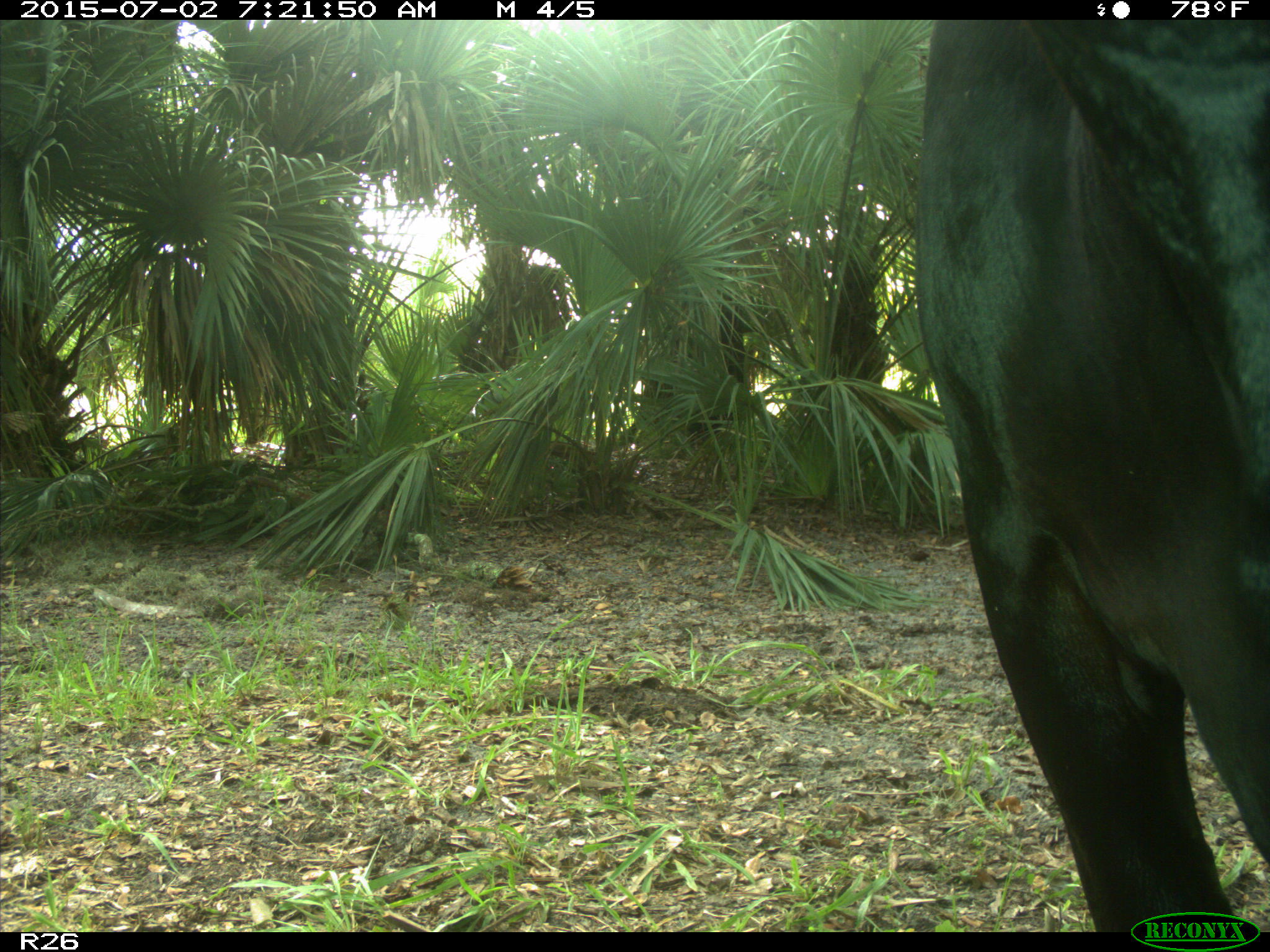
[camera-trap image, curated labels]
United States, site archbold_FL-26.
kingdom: Animalia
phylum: Chordata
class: Mammalia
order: Artiodactyla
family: Bovidae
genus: Bos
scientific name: Bos taurus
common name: domestic cow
Bos taurus (domestic cow).